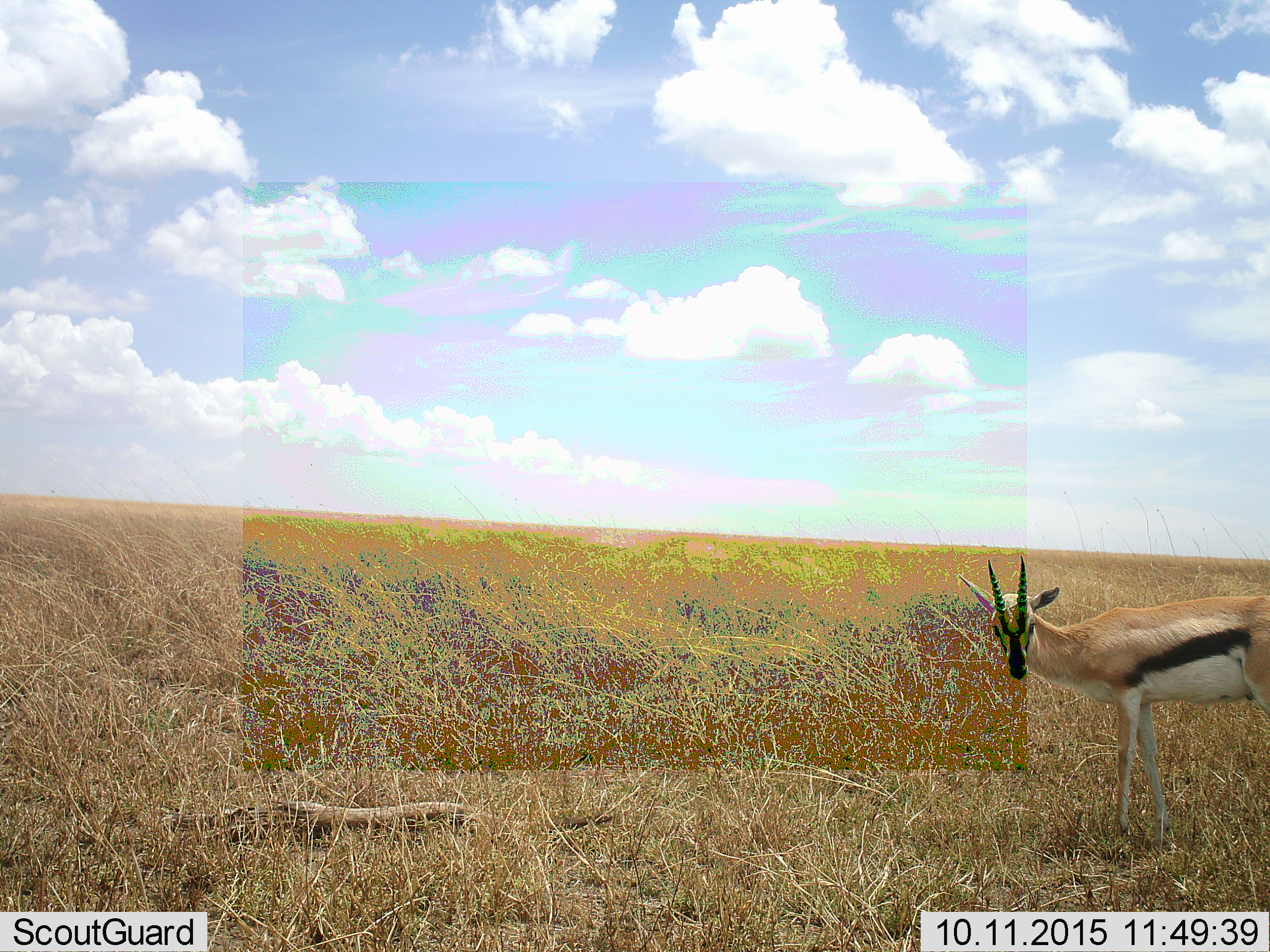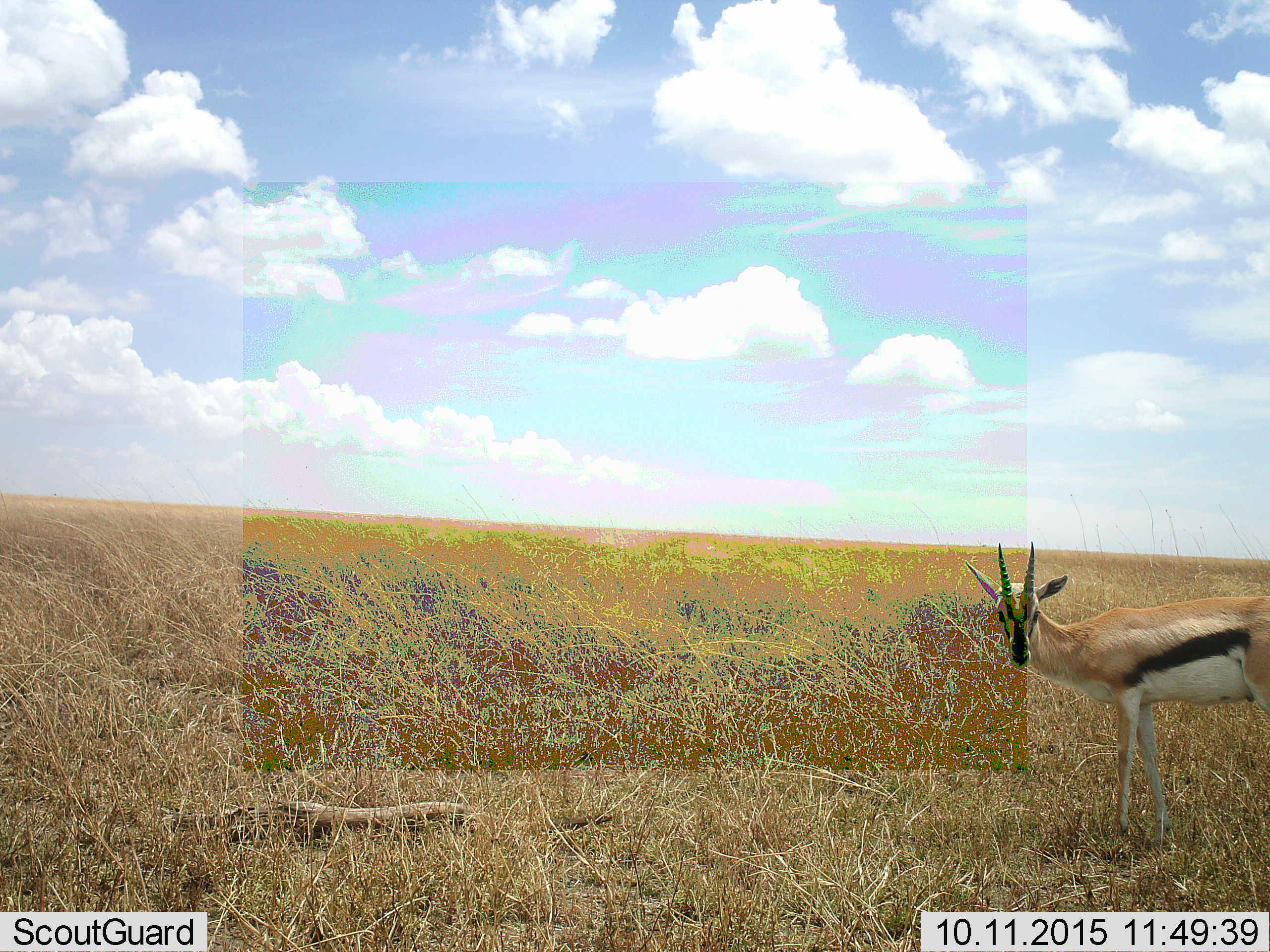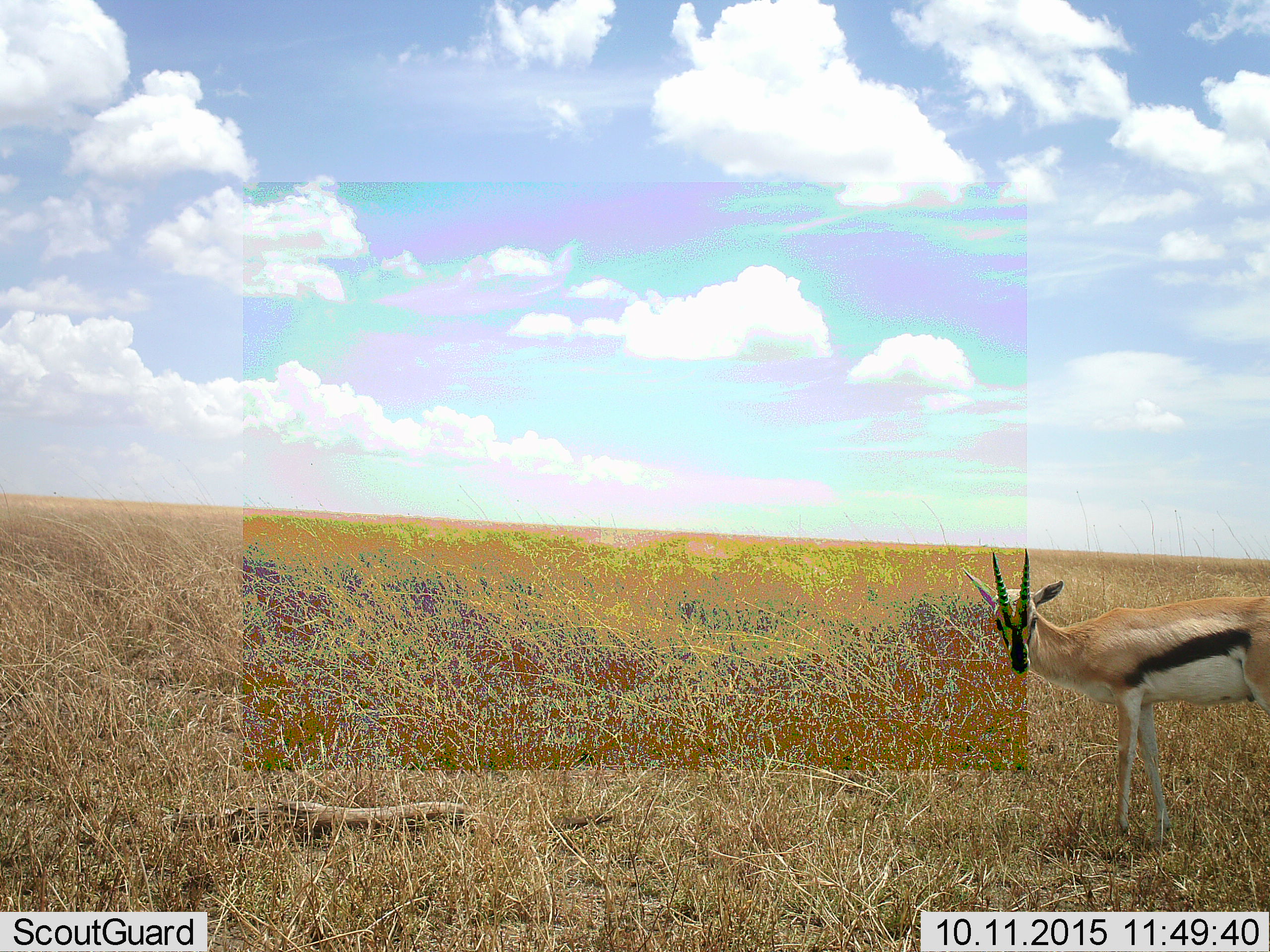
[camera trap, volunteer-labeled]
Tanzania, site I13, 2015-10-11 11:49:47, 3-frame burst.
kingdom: Animalia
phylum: Chordata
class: Mammalia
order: Artiodactyla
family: Bovidae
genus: Eudorcas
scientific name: Eudorcas thomsonii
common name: thomson's gazelle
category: gazellethomsons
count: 1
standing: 100%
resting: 11%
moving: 0%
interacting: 0%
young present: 0%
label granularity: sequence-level